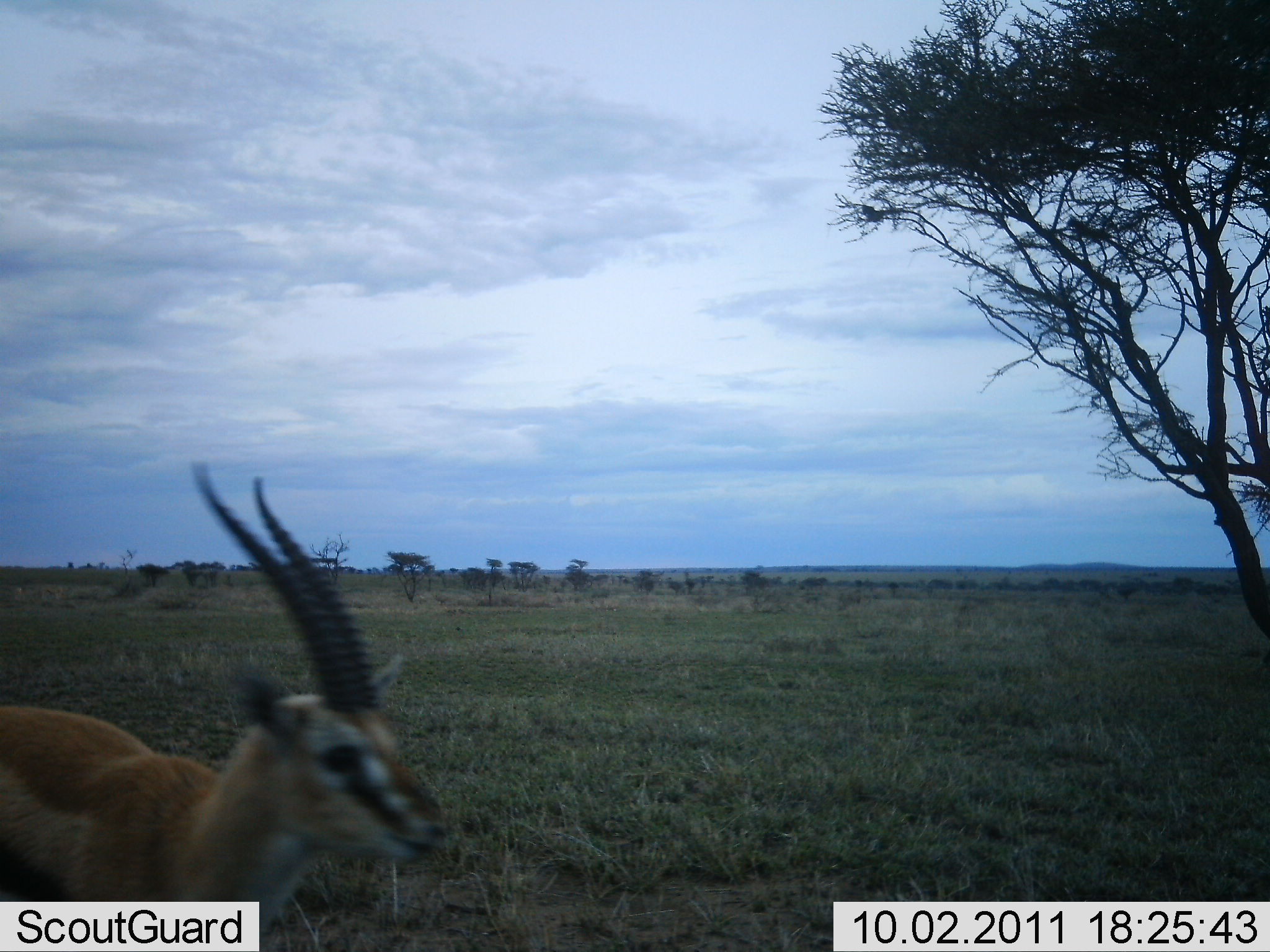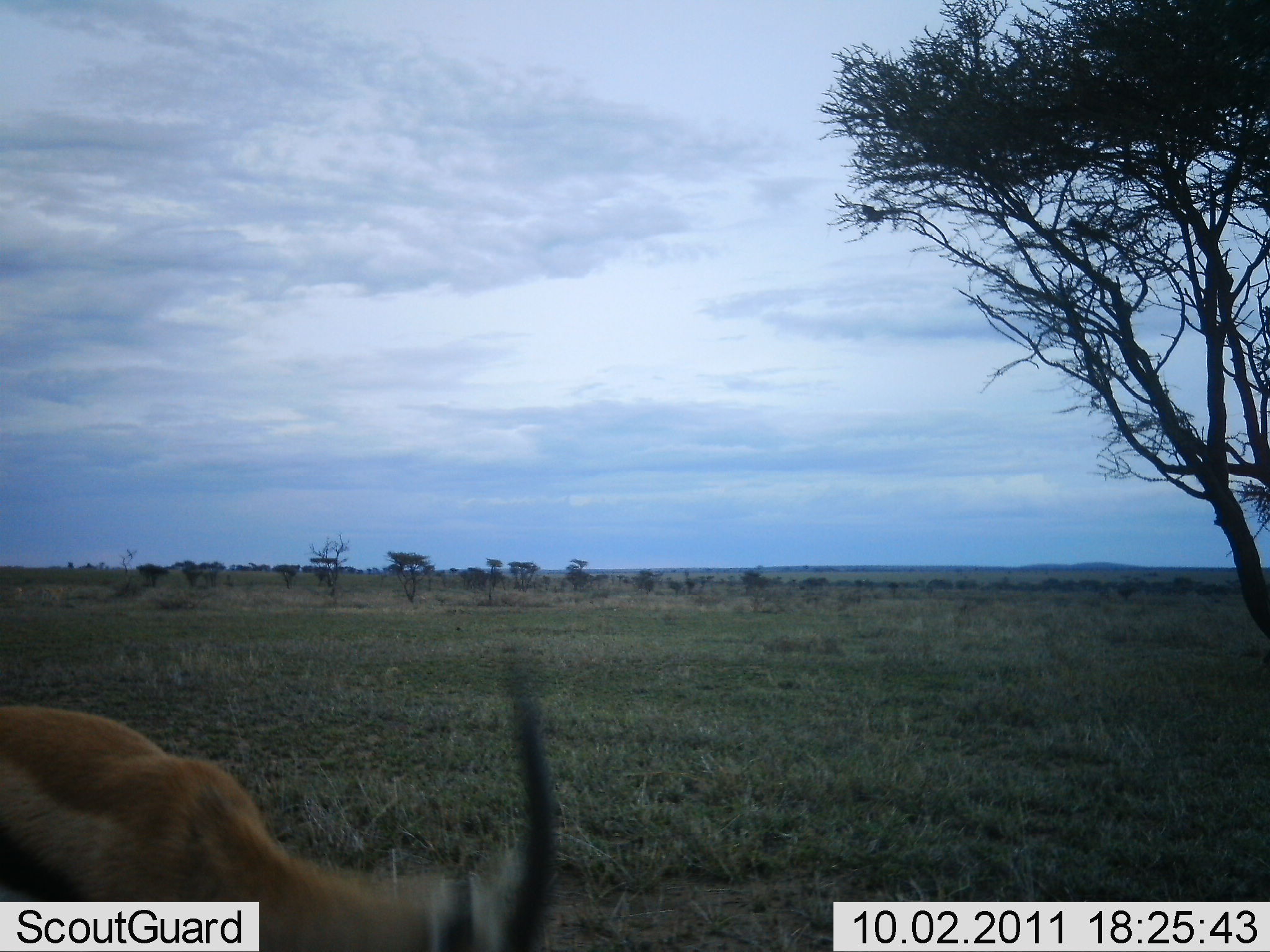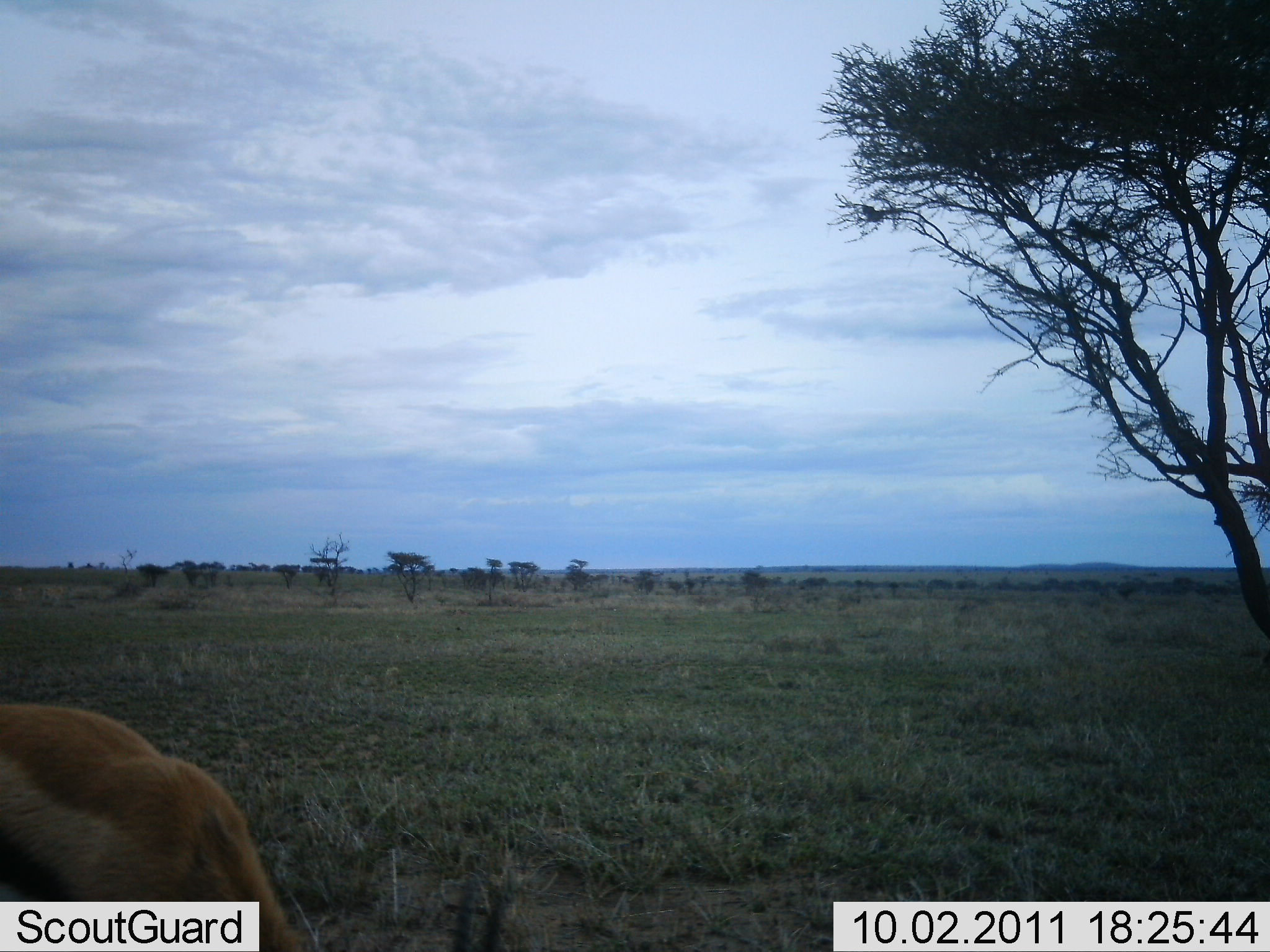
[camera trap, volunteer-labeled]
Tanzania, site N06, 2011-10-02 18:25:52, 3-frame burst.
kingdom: Animalia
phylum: Chordata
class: Mammalia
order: Artiodactyla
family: Bovidae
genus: Eudorcas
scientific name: Eudorcas thomsonii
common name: thomson's gazelle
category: gazellethomsons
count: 1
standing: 36%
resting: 0%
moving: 18%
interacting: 0%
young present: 0%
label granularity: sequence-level